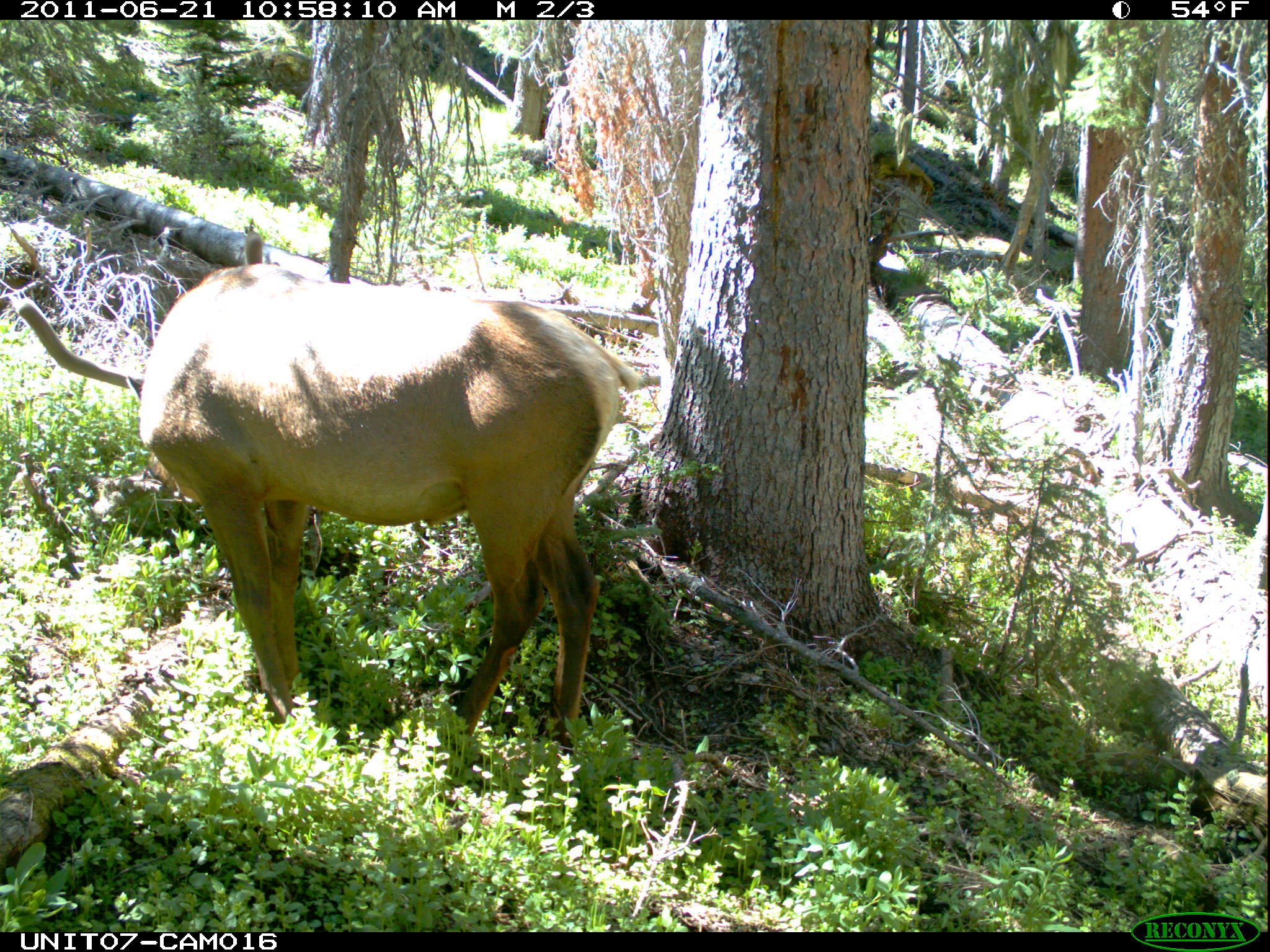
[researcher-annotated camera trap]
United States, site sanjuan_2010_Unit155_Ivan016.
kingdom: Animalia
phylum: Chordata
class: Mammalia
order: Artiodactyla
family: Cervidae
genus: Cervus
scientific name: Cervus elaphus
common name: red deer